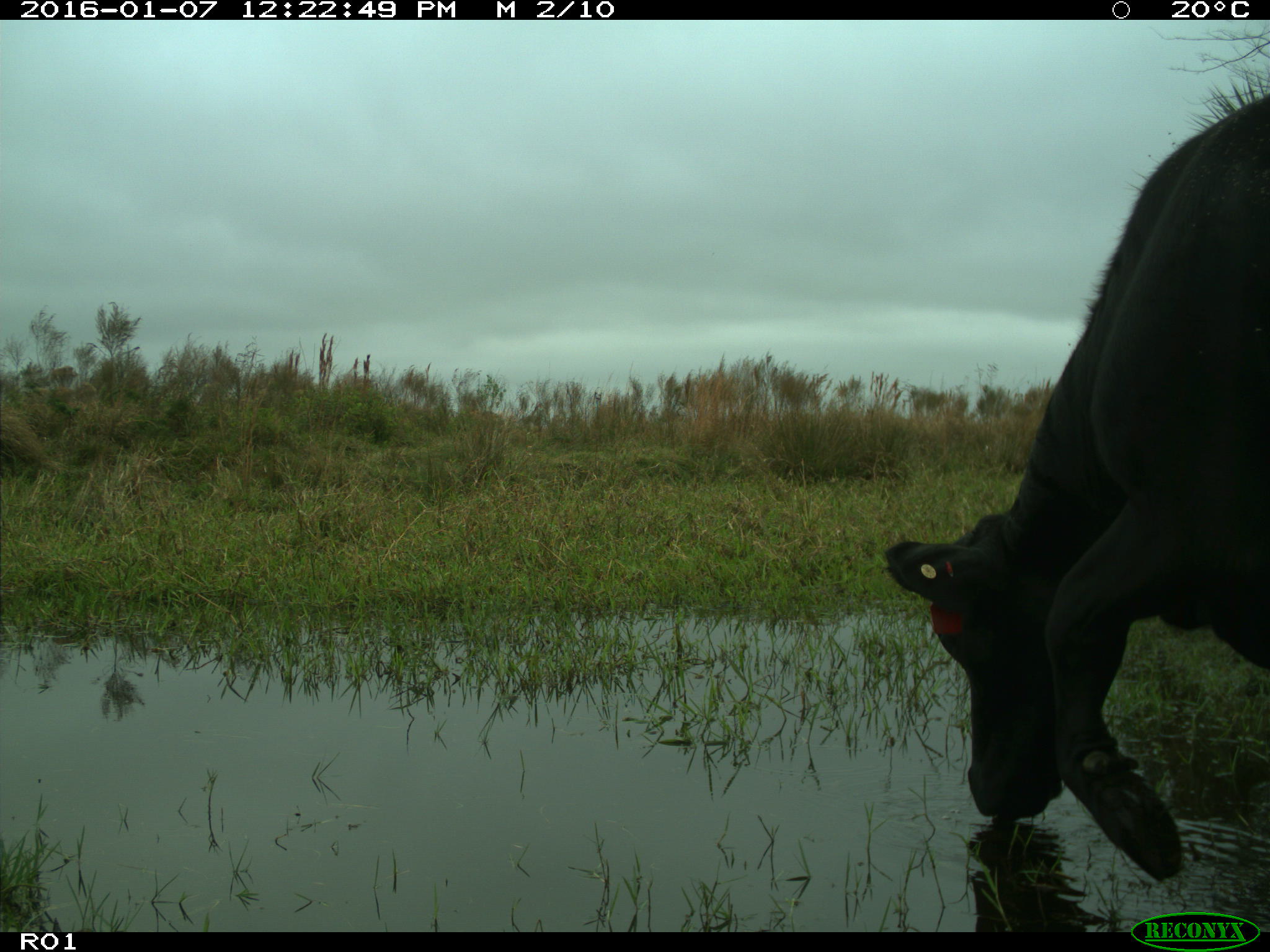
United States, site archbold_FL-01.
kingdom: Animalia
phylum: Chordata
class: Mammalia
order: Artiodactyla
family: Bovidae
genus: Bos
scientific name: Bos taurus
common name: domestic cow